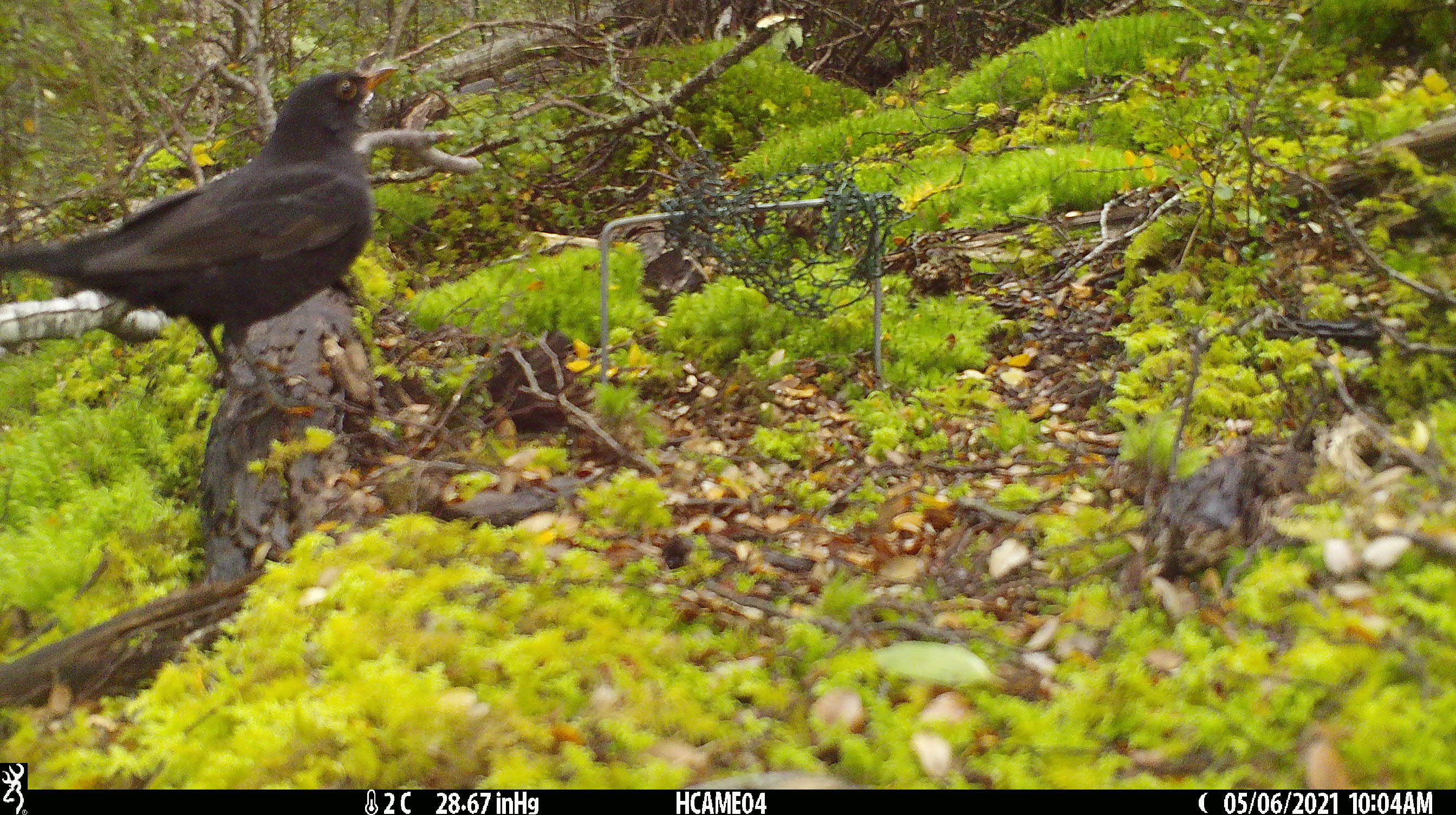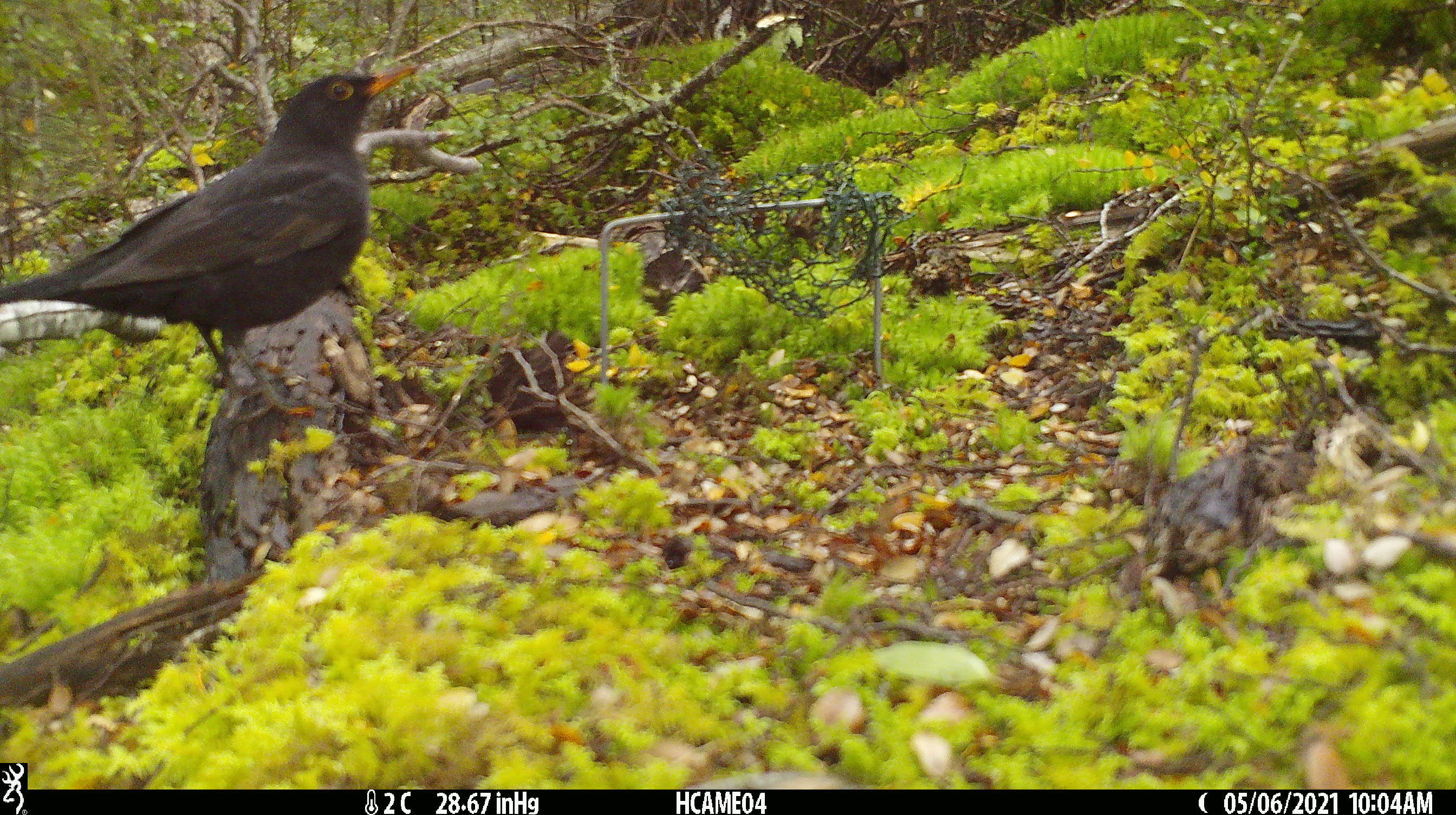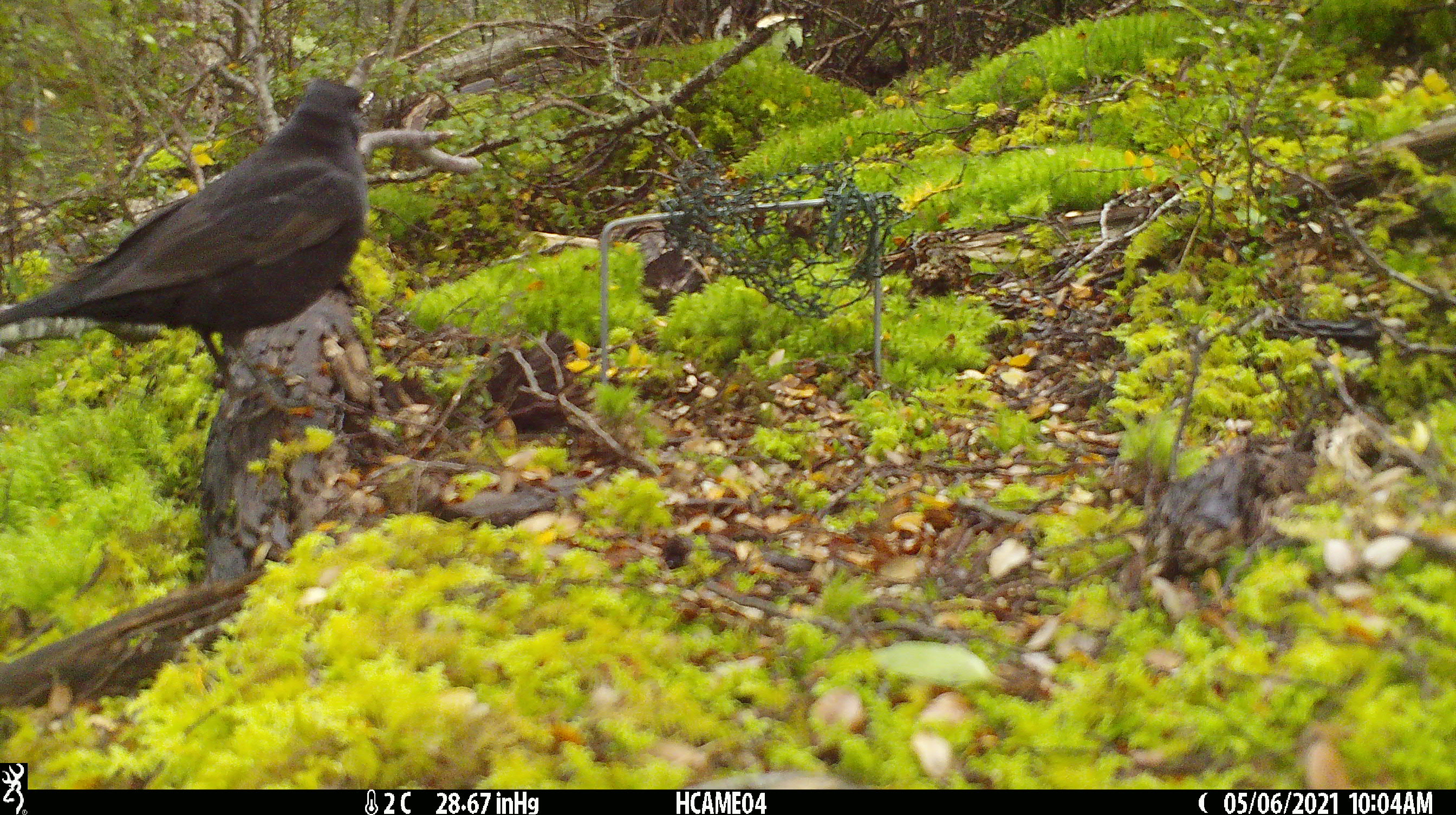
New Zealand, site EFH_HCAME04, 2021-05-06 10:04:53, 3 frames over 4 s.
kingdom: Animalia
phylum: Chordata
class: Aves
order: Passeriformes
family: Turdidae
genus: Turdus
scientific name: Turdus merula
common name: eurasian blackbird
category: blackbird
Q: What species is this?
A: Blackbird (eurasian blackbird) (Turdus merula).